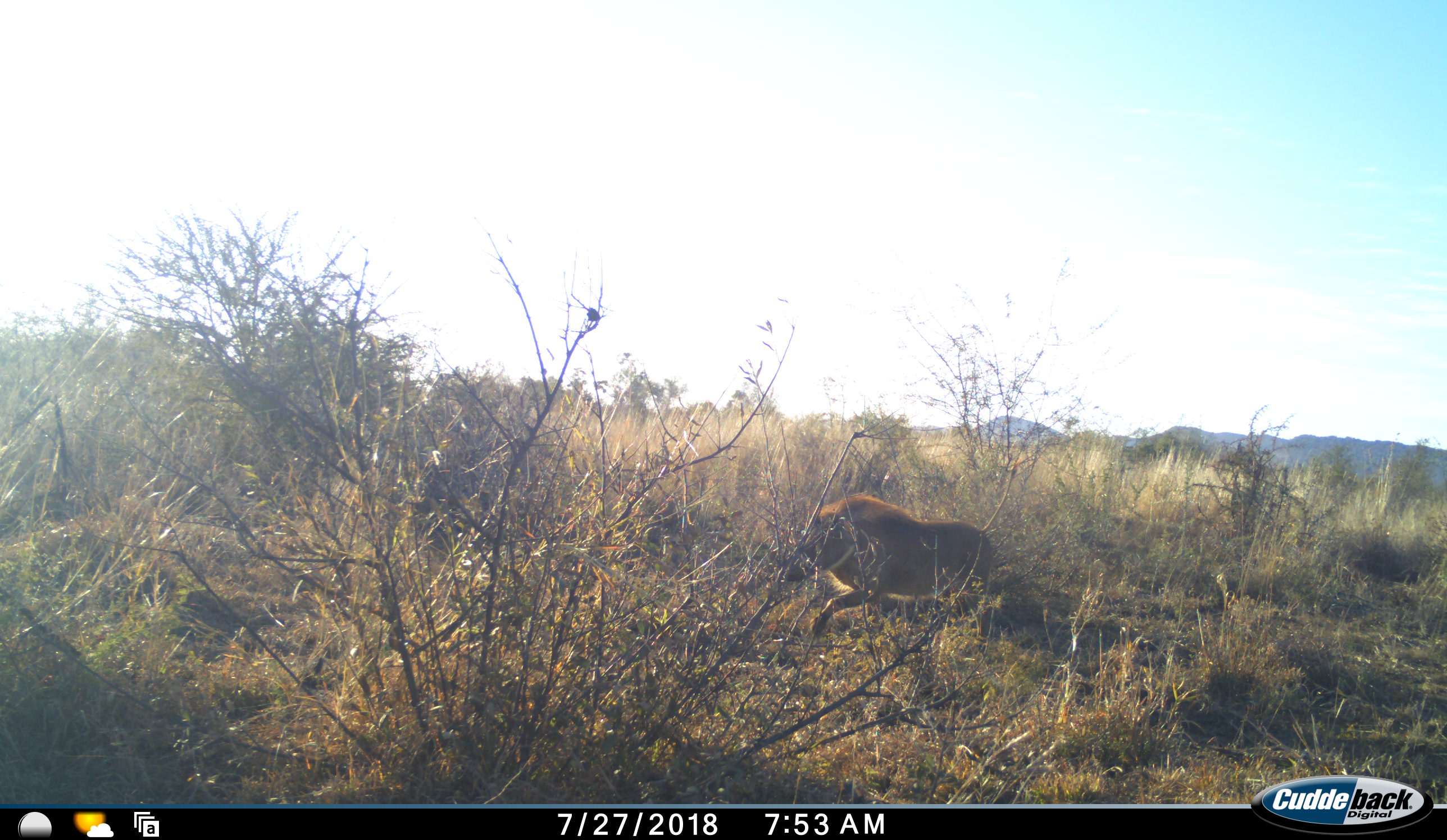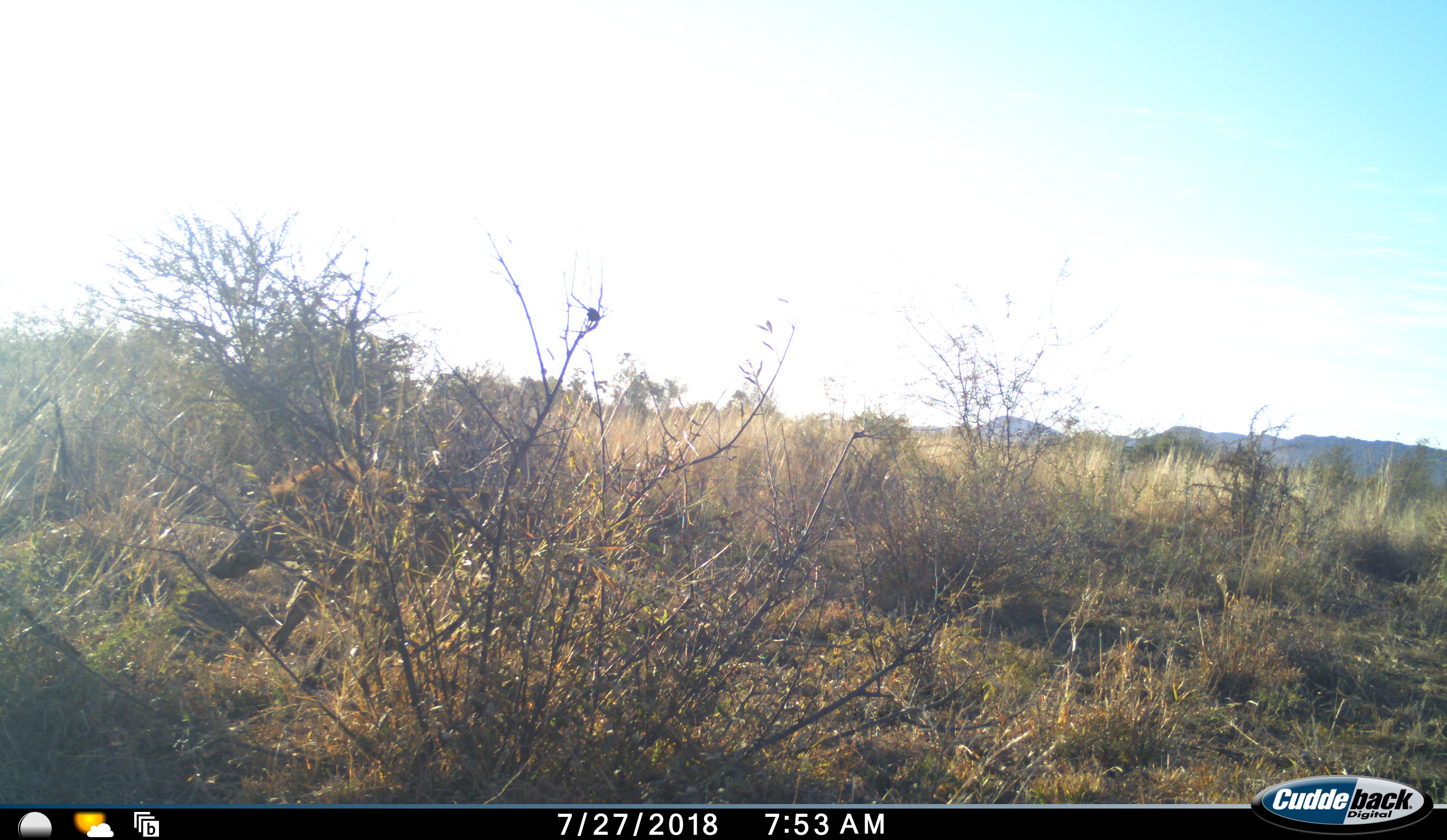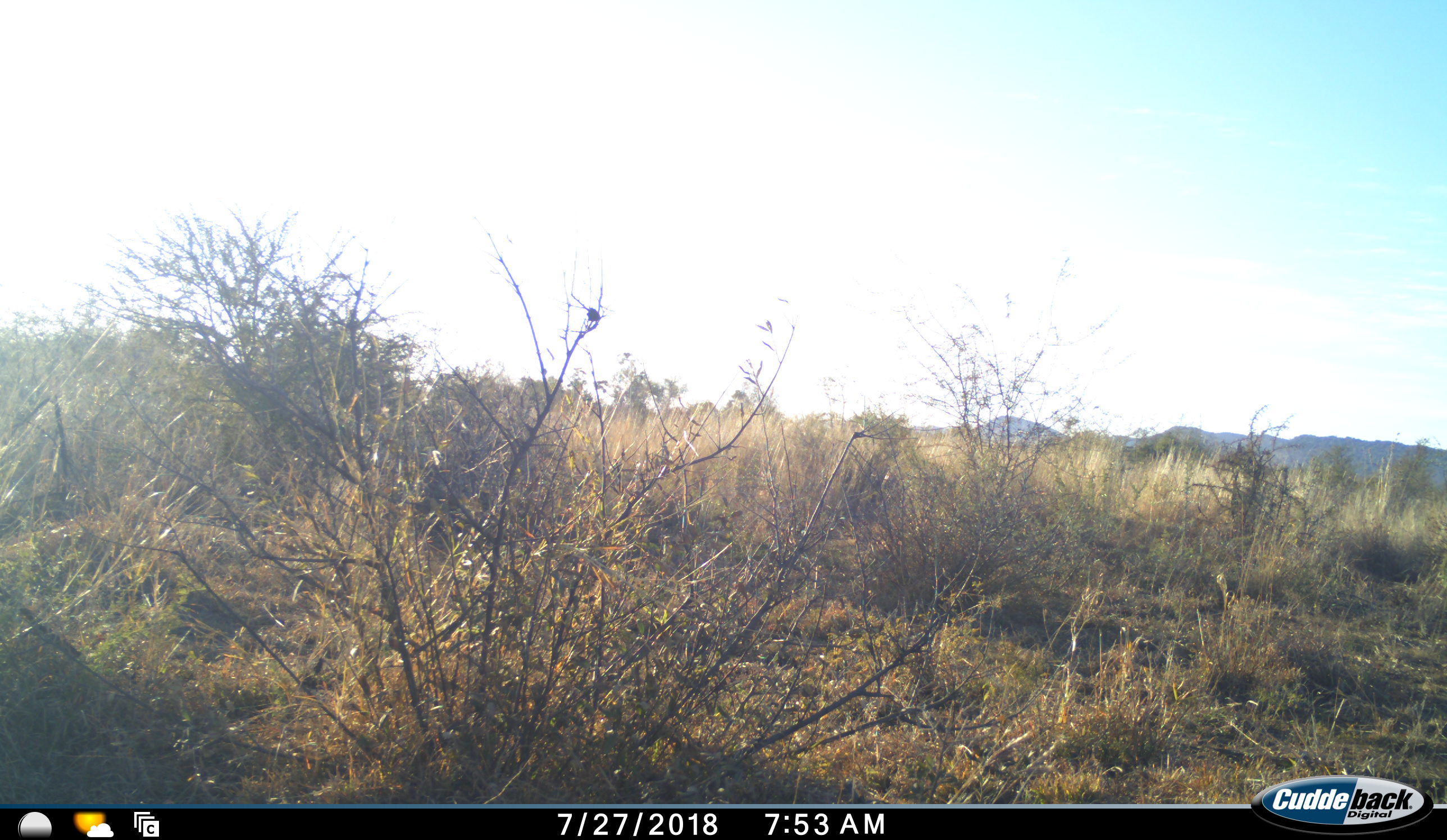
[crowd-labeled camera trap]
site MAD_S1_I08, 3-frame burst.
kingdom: Animalia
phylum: Chordata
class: Mammalia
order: Artiodactyla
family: Suidae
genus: Potamochoerus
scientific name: Potamochoerus larvatus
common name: bushpig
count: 1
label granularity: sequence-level